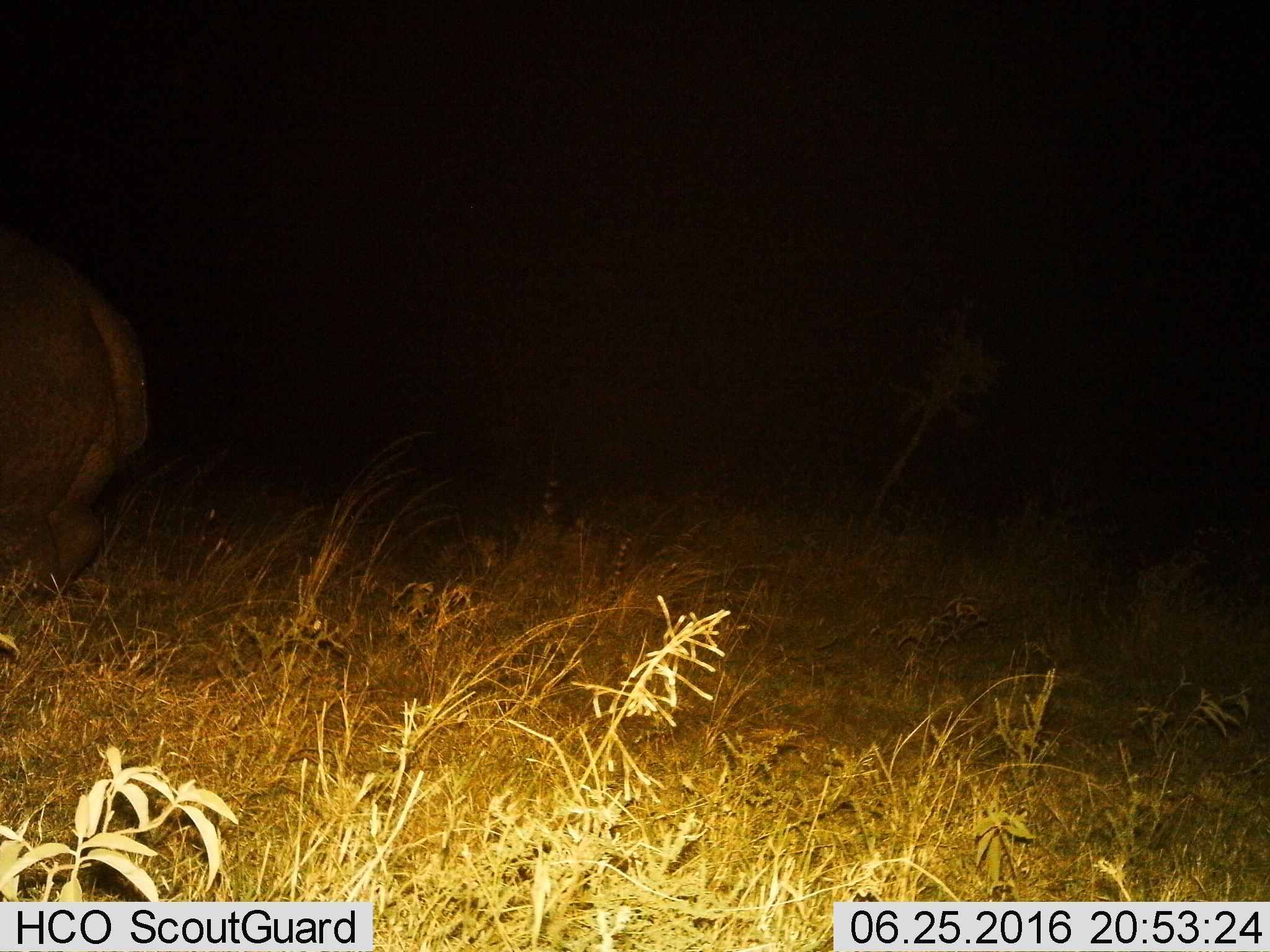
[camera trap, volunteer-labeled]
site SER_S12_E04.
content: unidentified animal